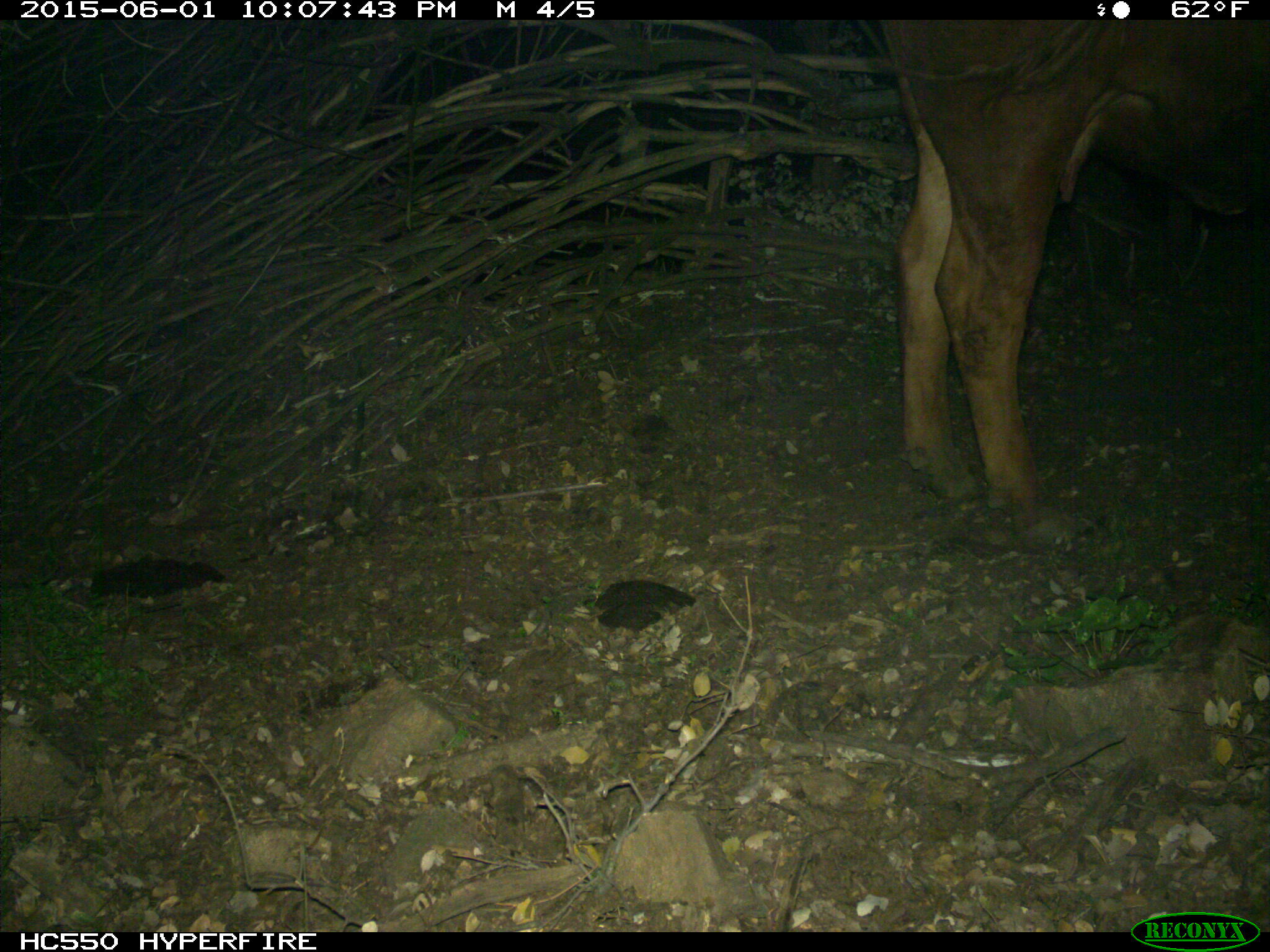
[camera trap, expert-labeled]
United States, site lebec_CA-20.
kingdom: Animalia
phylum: Chordata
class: Mammalia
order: Artiodactyla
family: Bovidae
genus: Bos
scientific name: Bos taurus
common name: domestic cow